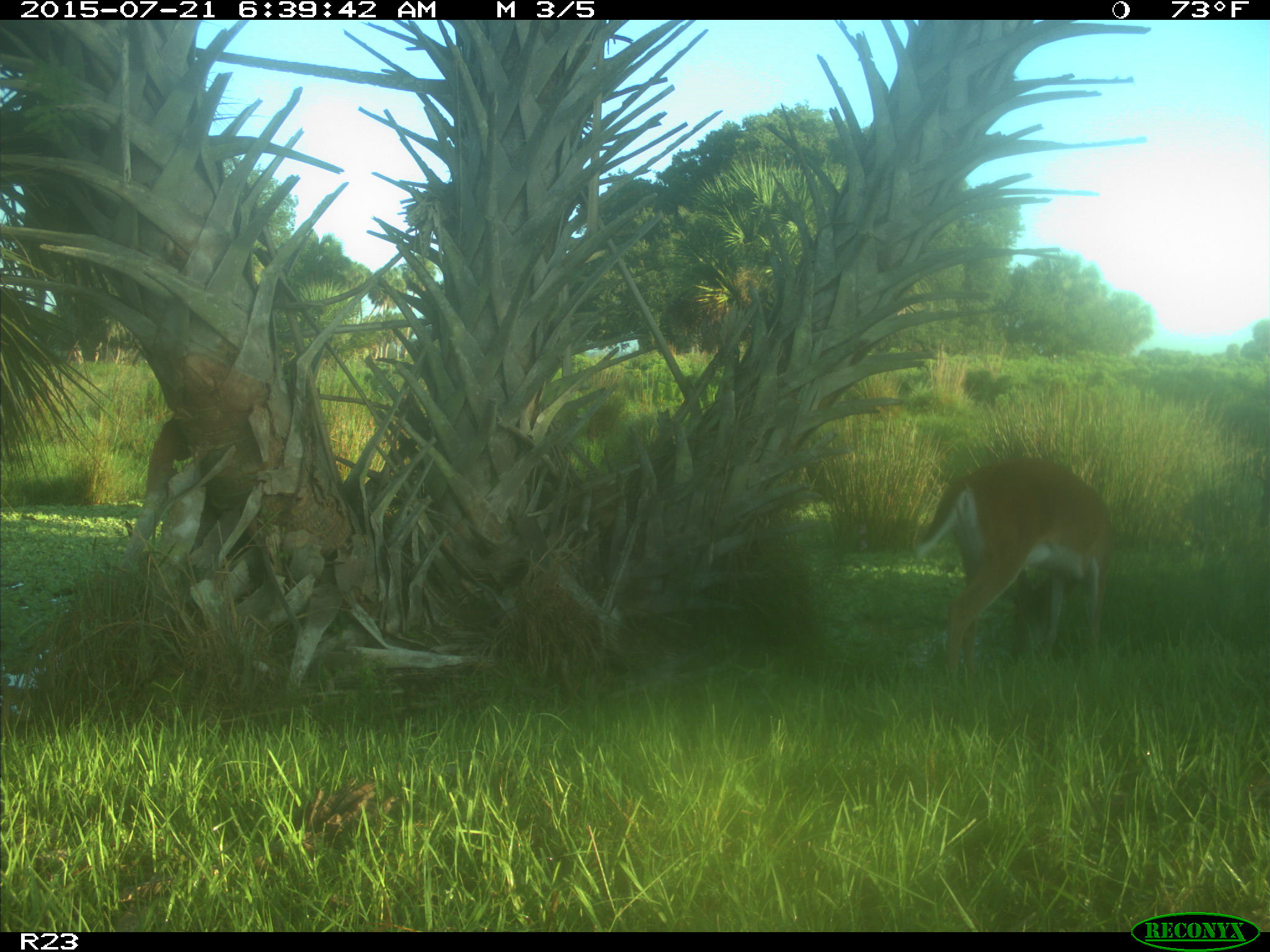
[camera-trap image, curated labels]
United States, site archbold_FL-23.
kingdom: Animalia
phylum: Chordata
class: Mammalia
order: Artiodactyla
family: Bovidae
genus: Bos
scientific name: Bos taurus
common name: domestic cow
Bos taurus (domestic cow).